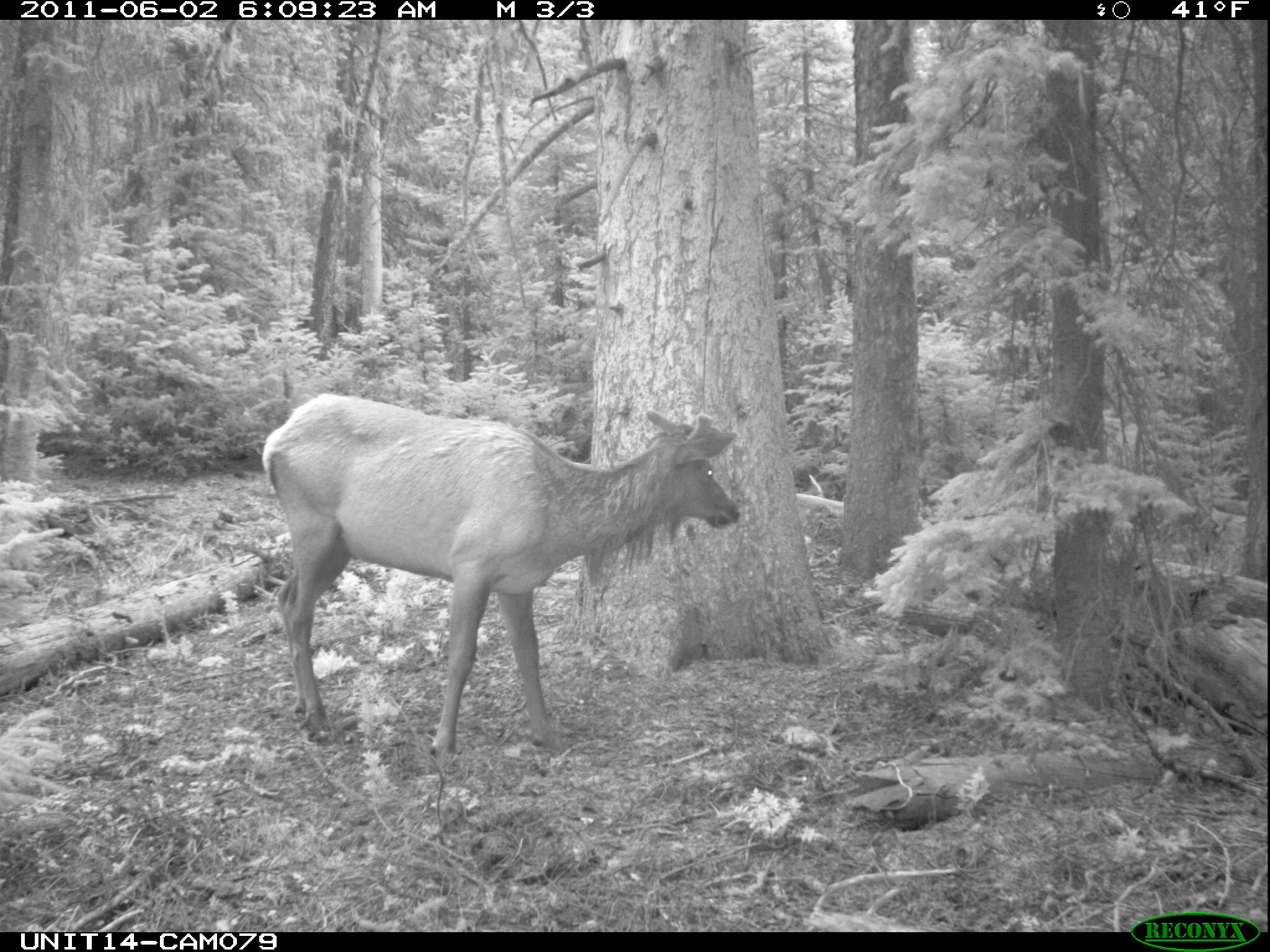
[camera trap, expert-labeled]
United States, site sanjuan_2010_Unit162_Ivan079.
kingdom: Animalia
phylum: Chordata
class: Mammalia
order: Artiodactyla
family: Cervidae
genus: Cervus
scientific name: Cervus elaphus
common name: red deer